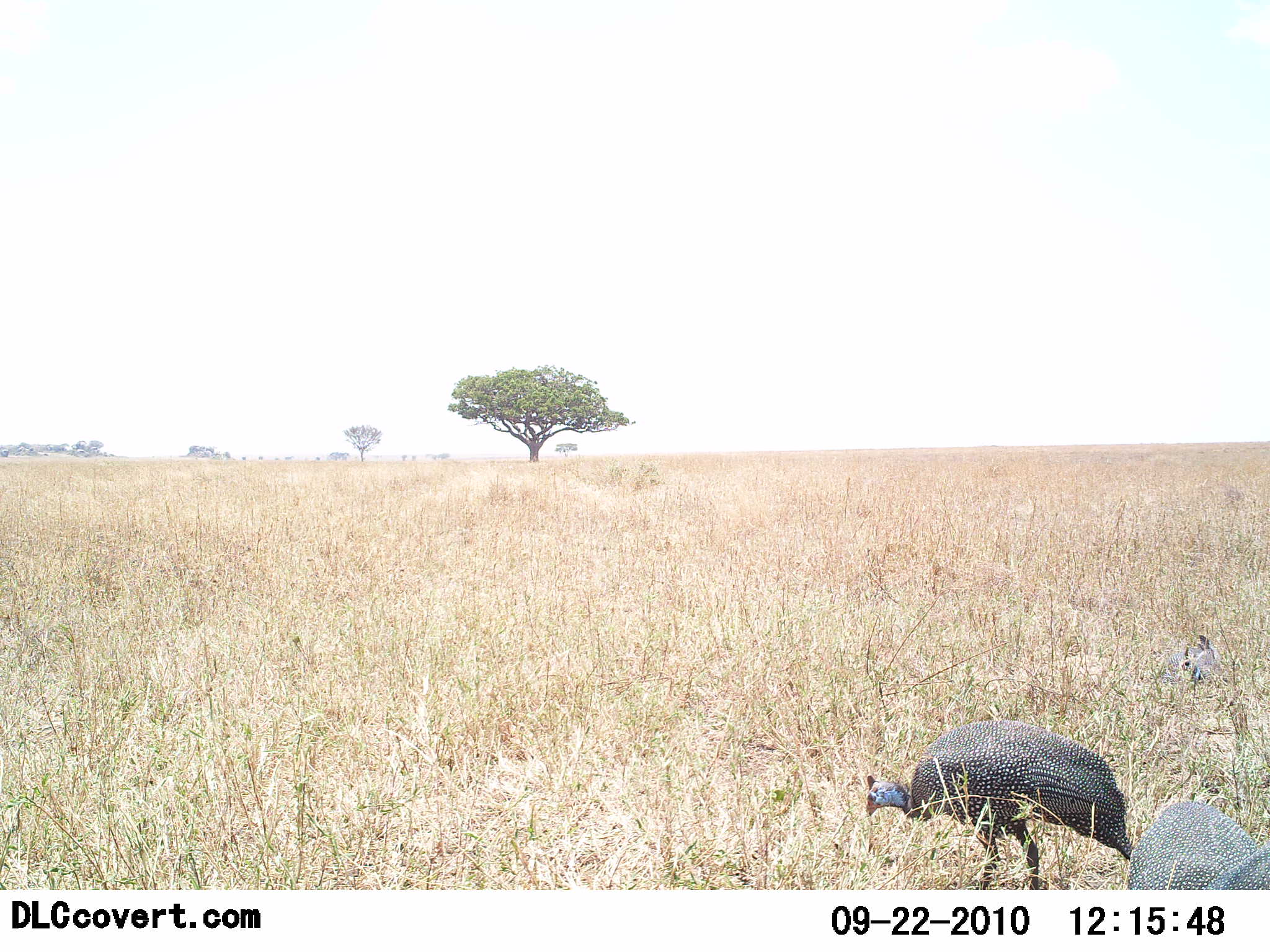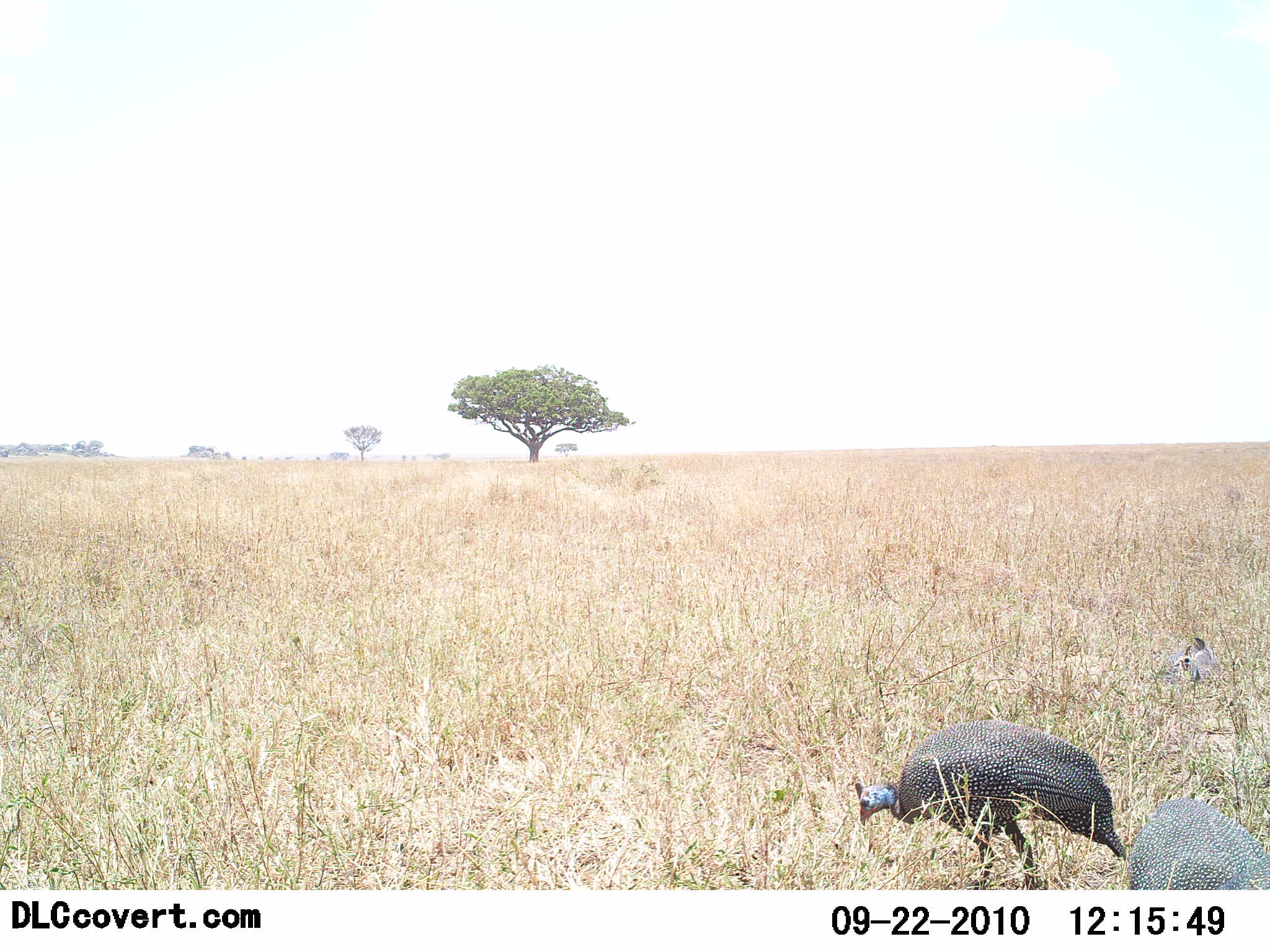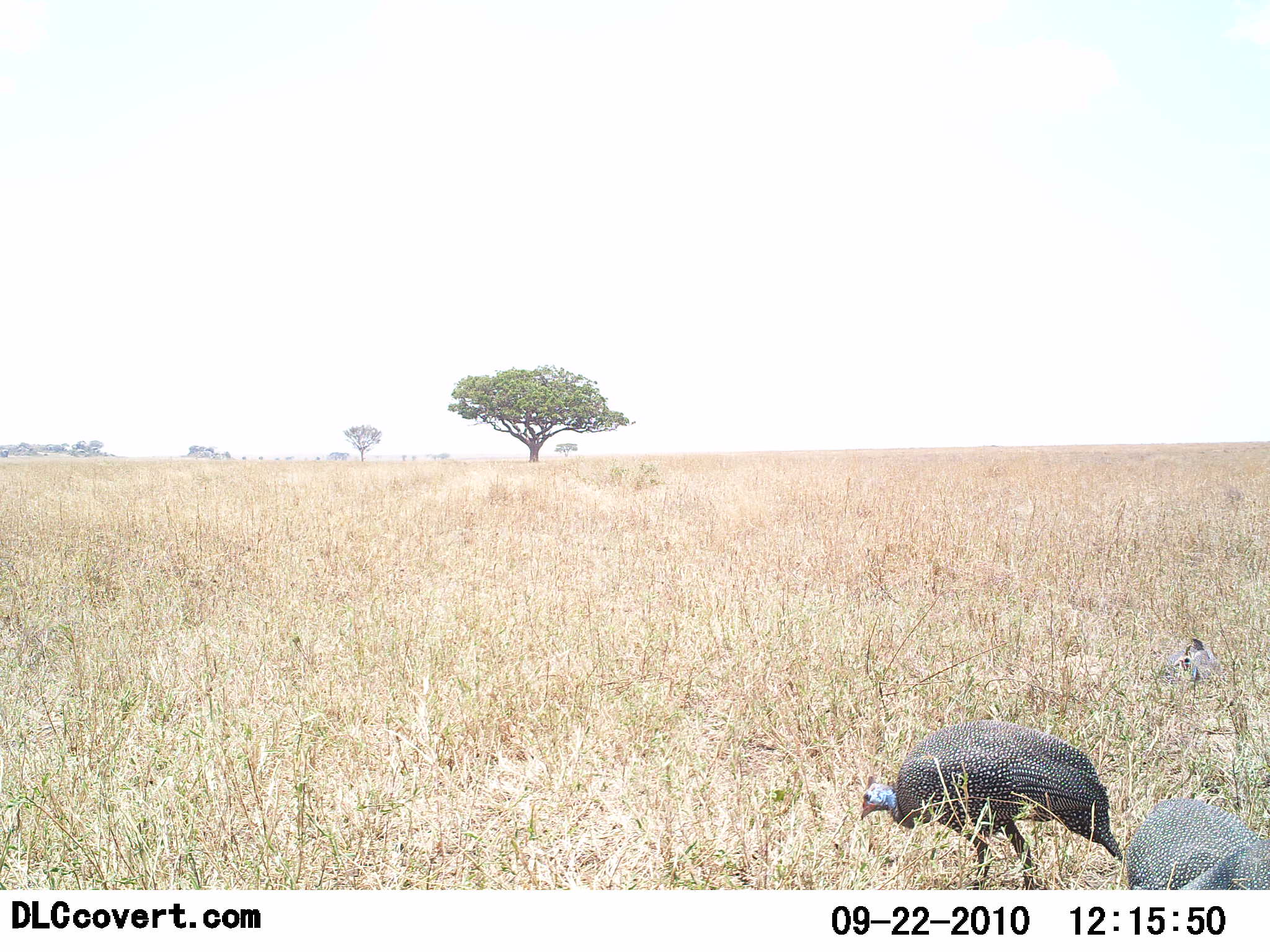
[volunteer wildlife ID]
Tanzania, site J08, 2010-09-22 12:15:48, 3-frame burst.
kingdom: Animalia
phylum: Chordata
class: Aves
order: Galliformes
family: Numididae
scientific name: Numididae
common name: guinea fowl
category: guineafowl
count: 3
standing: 64%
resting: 45%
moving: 9%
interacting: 0%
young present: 0%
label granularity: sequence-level